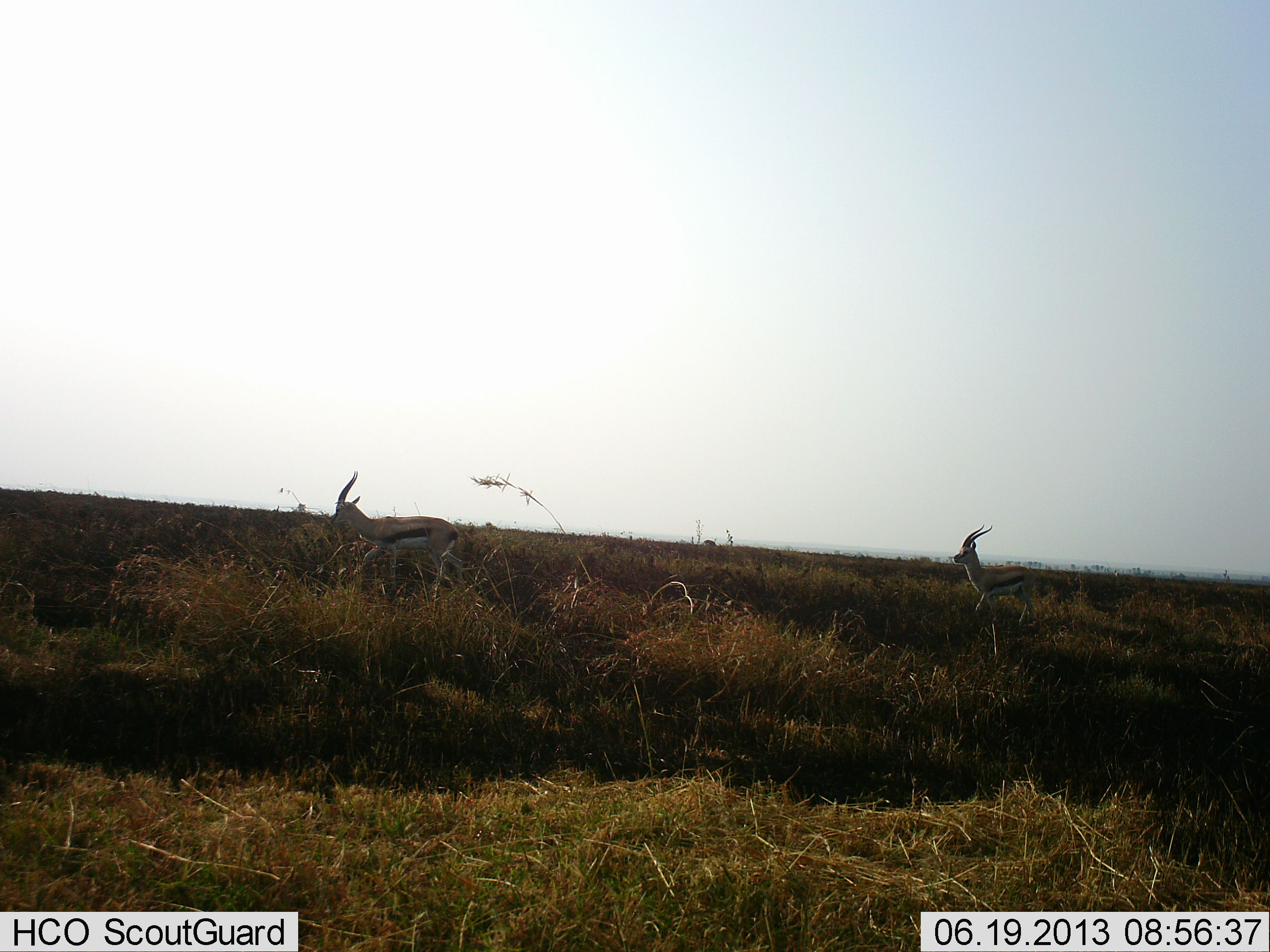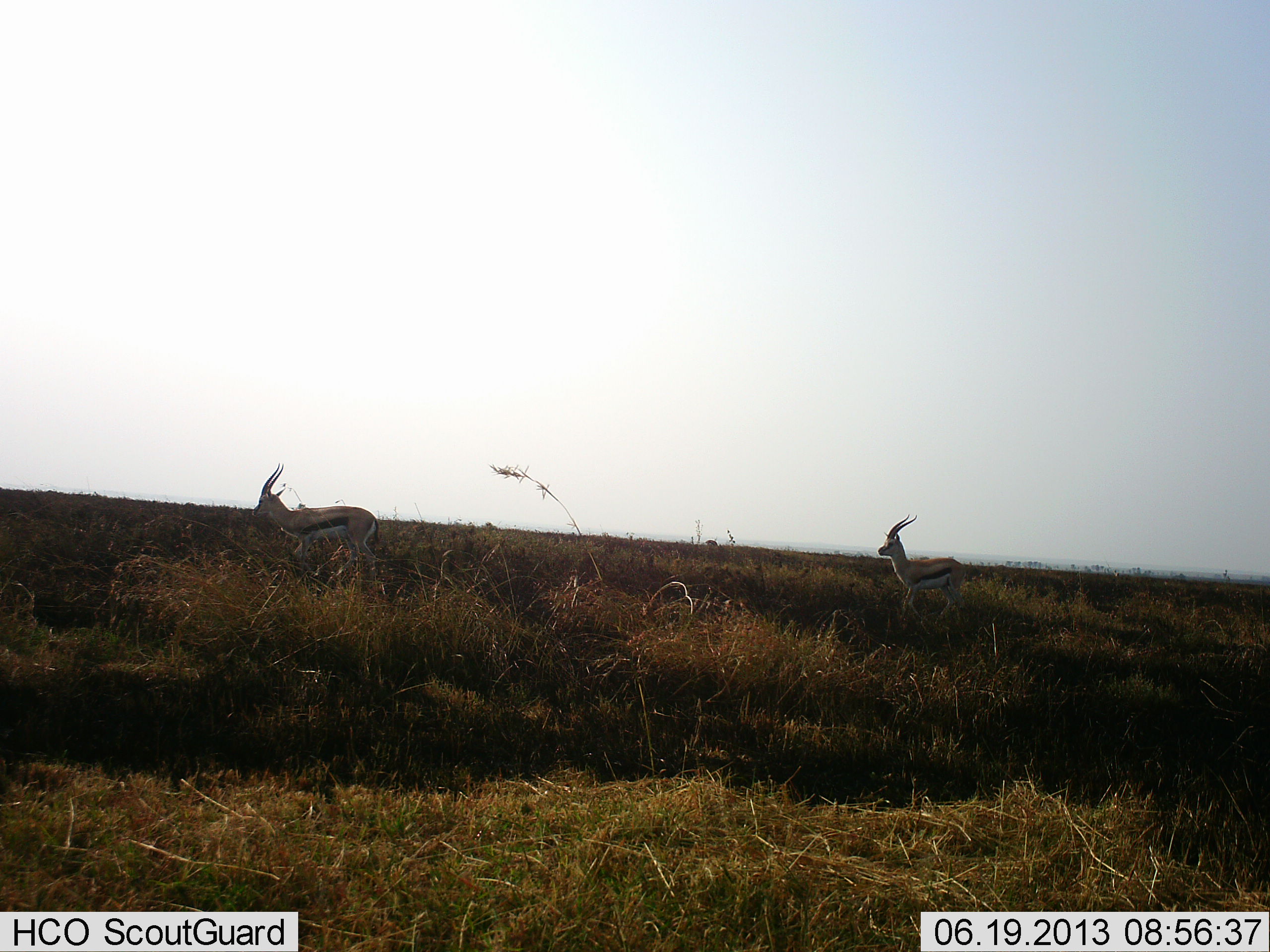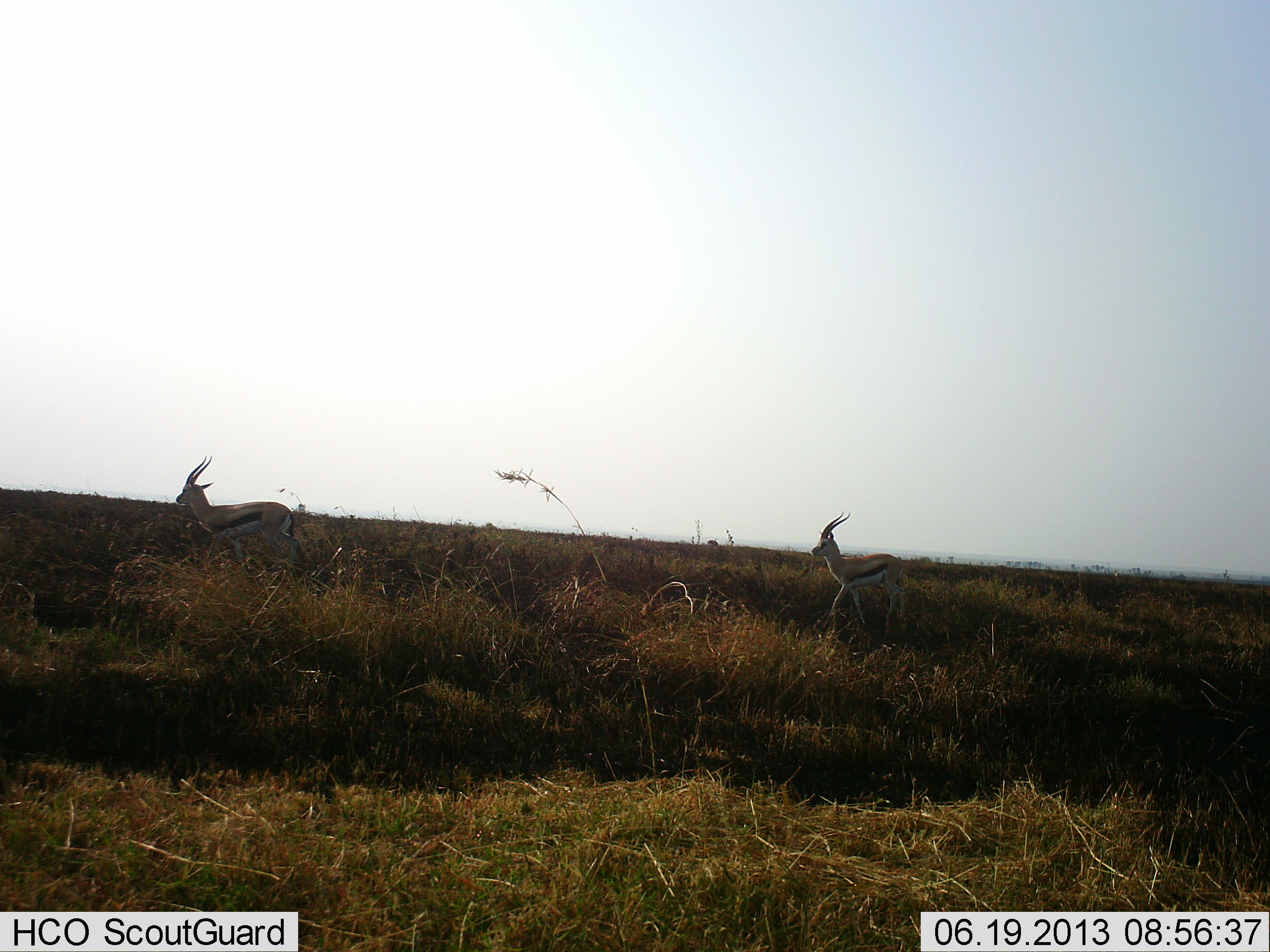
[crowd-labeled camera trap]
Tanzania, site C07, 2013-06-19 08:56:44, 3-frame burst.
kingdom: Animalia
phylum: Chordata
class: Mammalia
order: Artiodactyla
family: Bovidae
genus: Eudorcas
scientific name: Eudorcas thomsonii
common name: thomson's gazelle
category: gazellethomsons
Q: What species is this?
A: Gazellethomsons (thomson's gazelle) (Eudorcas thomsonii).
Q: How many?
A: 2.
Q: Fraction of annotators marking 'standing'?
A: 0%.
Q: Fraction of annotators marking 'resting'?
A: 0%.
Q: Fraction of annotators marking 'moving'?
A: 100%.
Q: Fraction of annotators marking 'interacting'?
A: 0%.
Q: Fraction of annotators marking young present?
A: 0%.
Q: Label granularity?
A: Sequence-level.